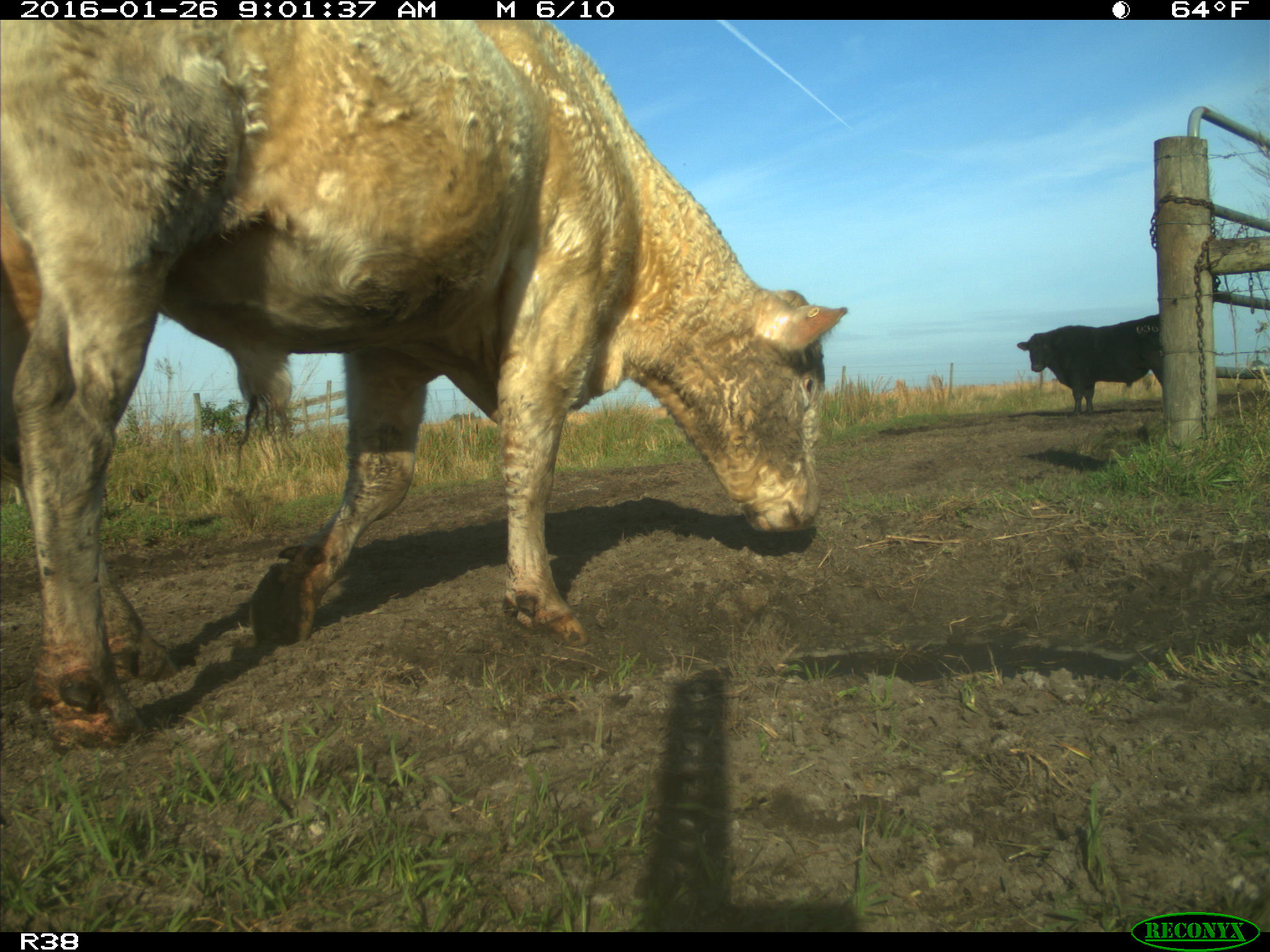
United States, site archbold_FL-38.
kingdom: Animalia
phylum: Chordata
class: Mammalia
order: Artiodactyla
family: Bovidae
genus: Bos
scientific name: Bos taurus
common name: domestic cow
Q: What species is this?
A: Bos taurus (domestic cow).